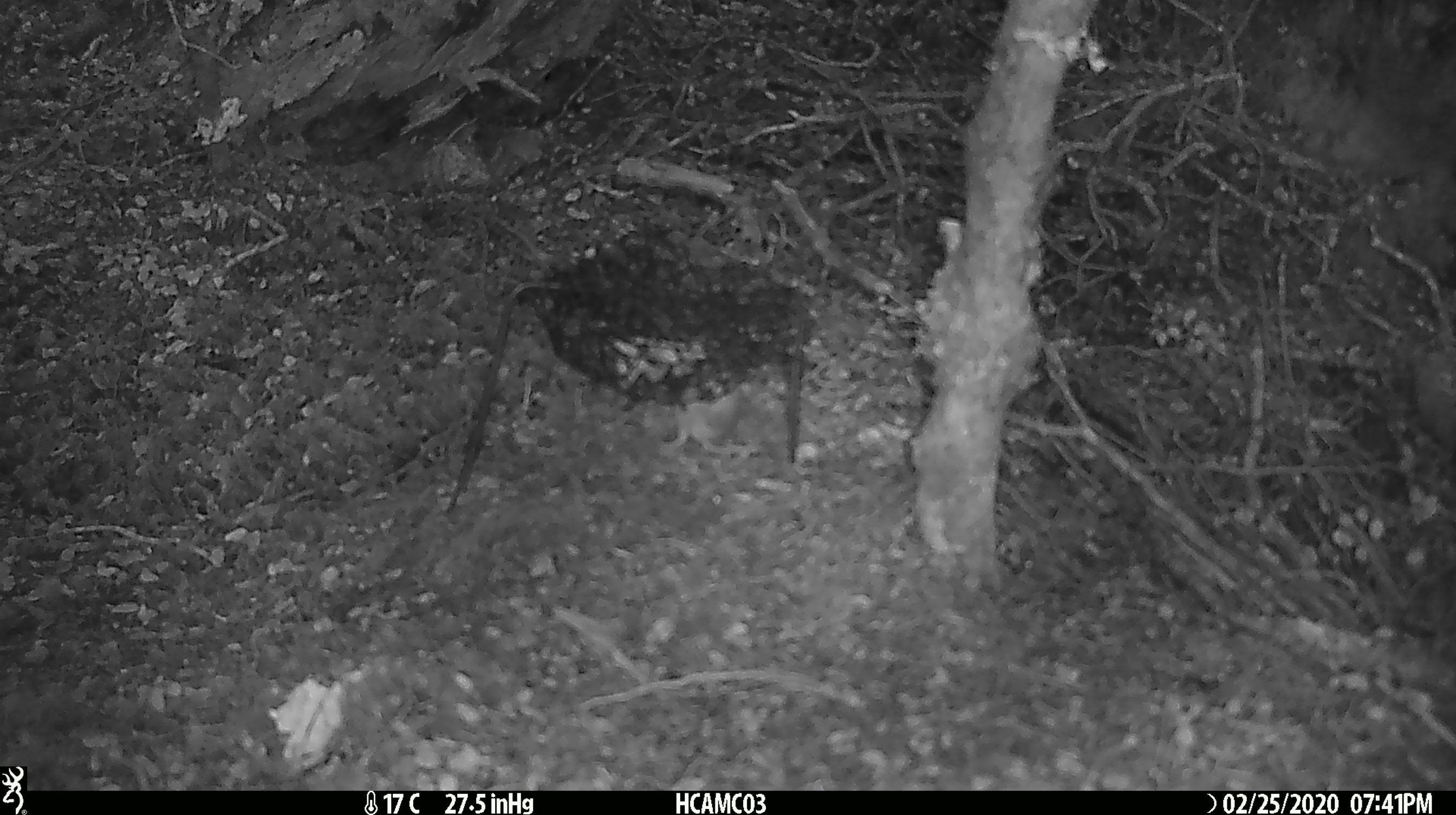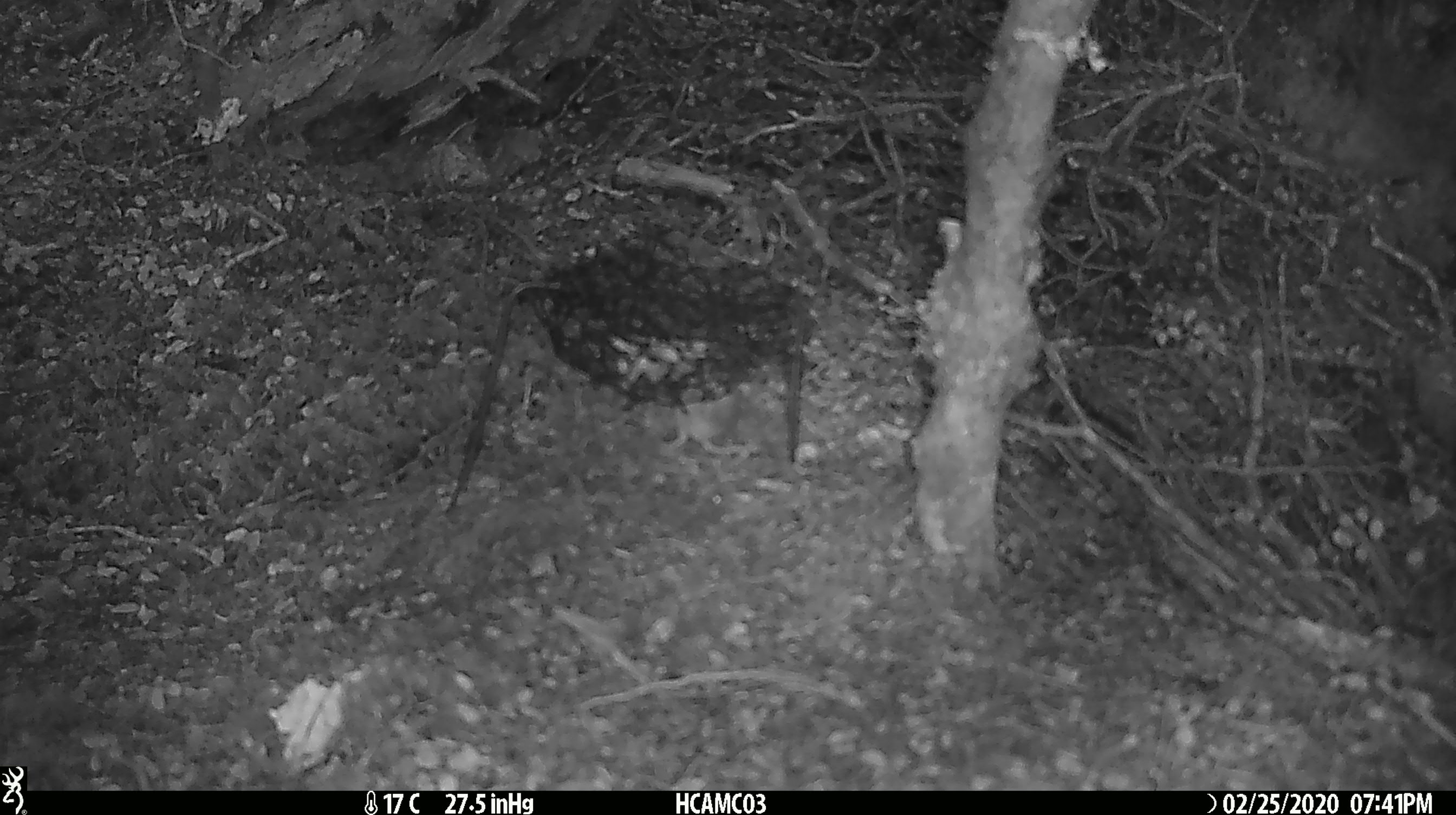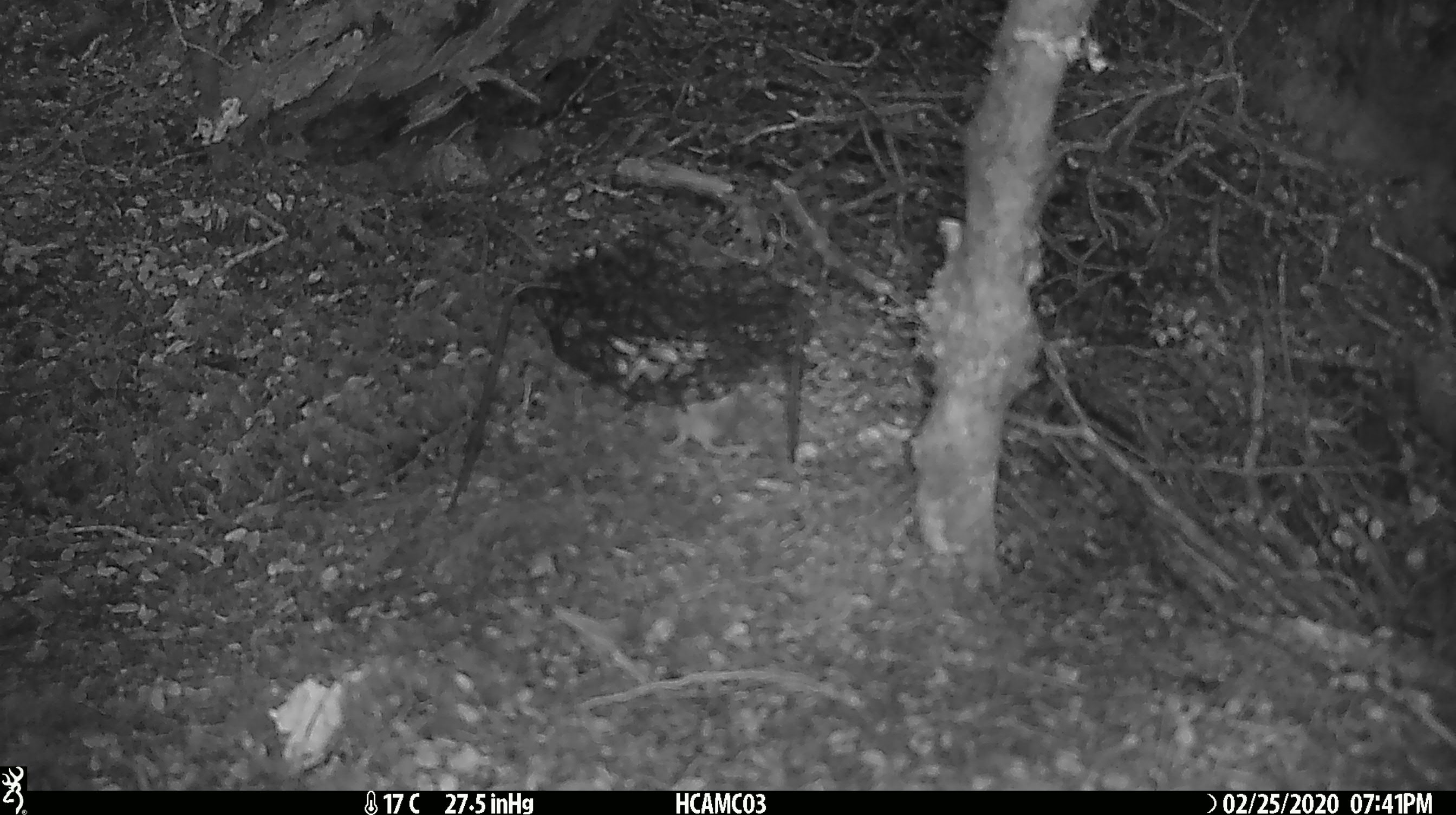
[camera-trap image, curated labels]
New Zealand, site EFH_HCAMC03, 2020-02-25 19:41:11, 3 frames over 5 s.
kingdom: Animalia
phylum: Chordata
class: Mammalia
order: Rodentia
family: Muridae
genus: Mus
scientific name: Mus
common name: mouse